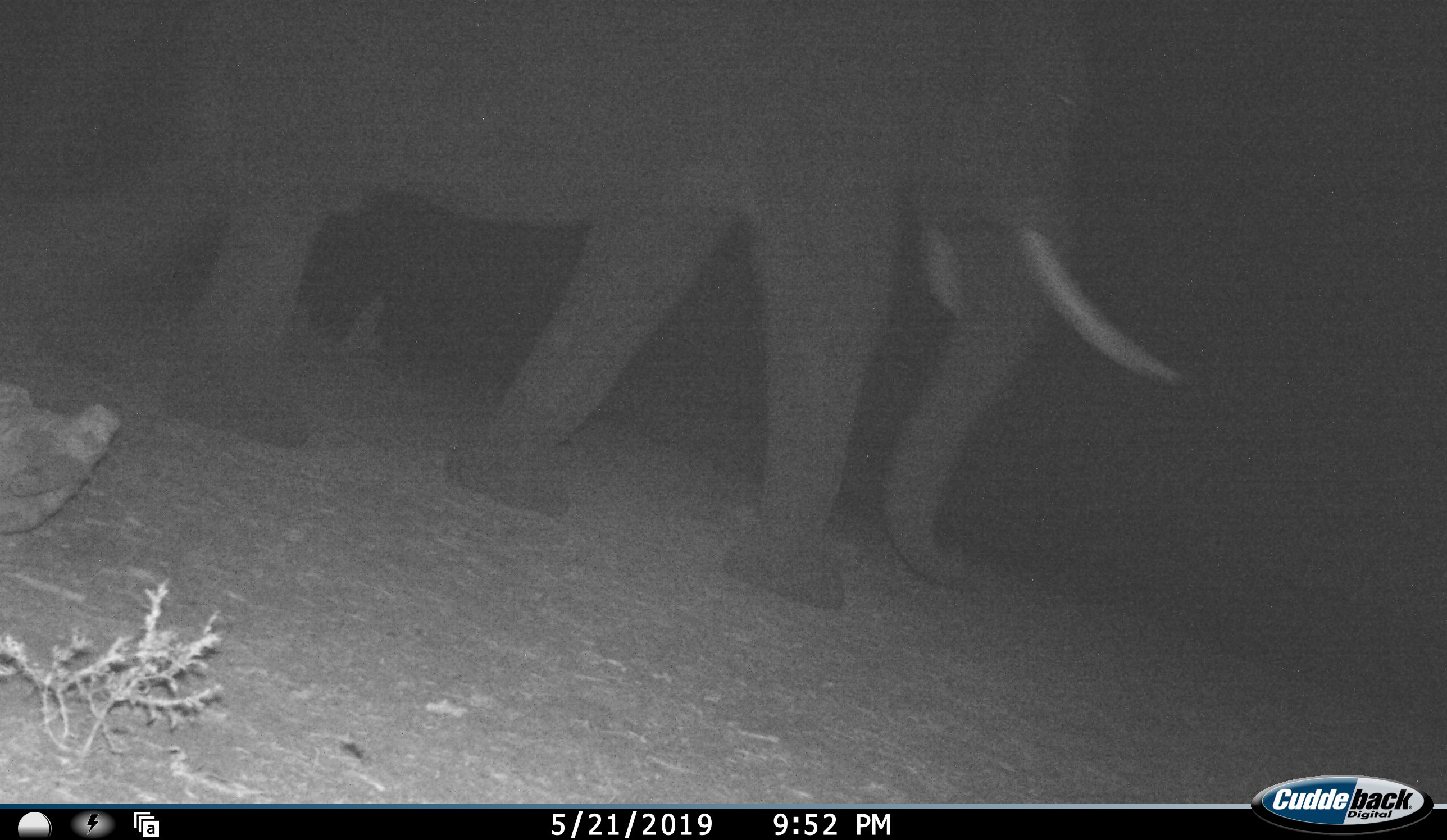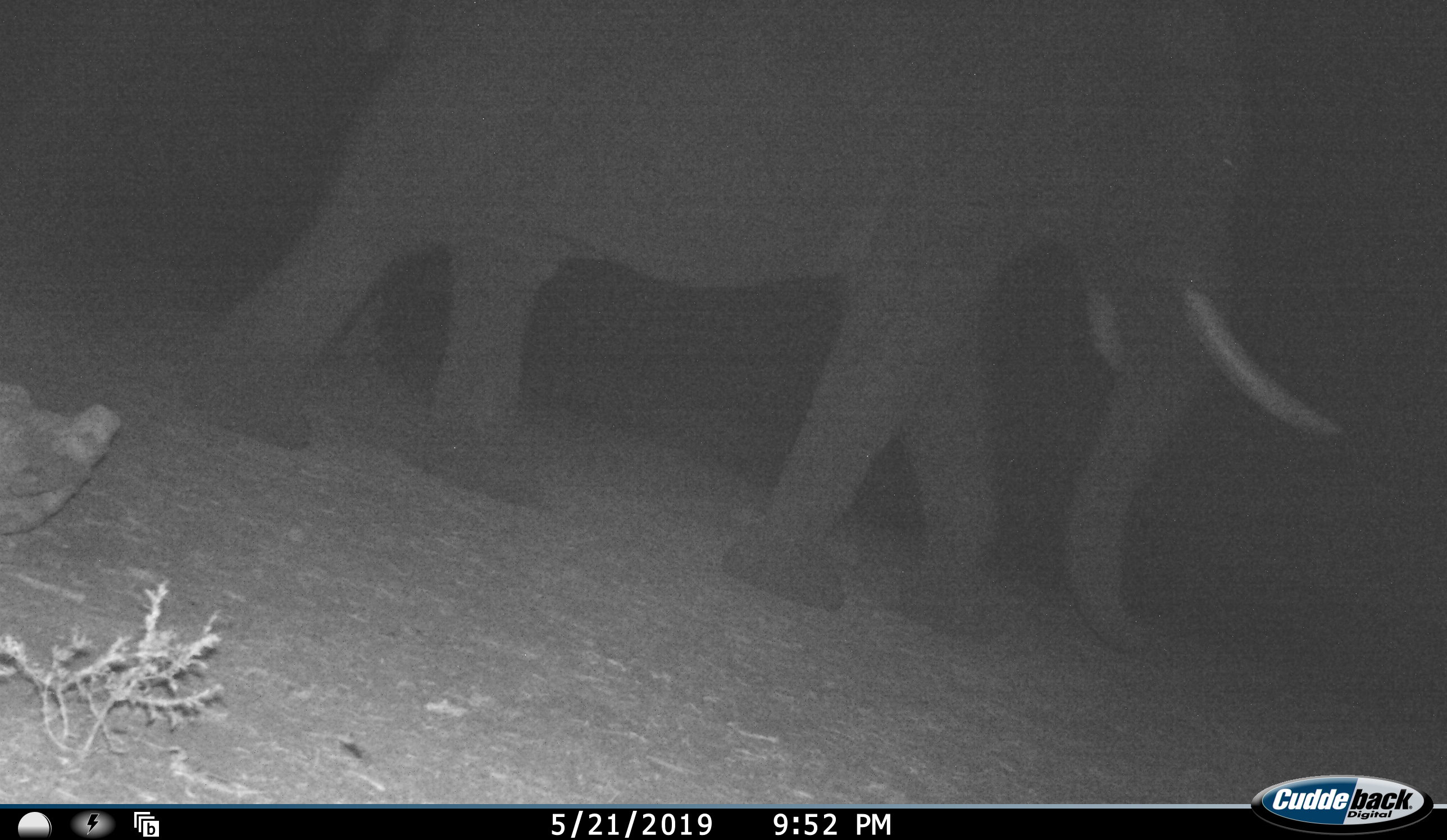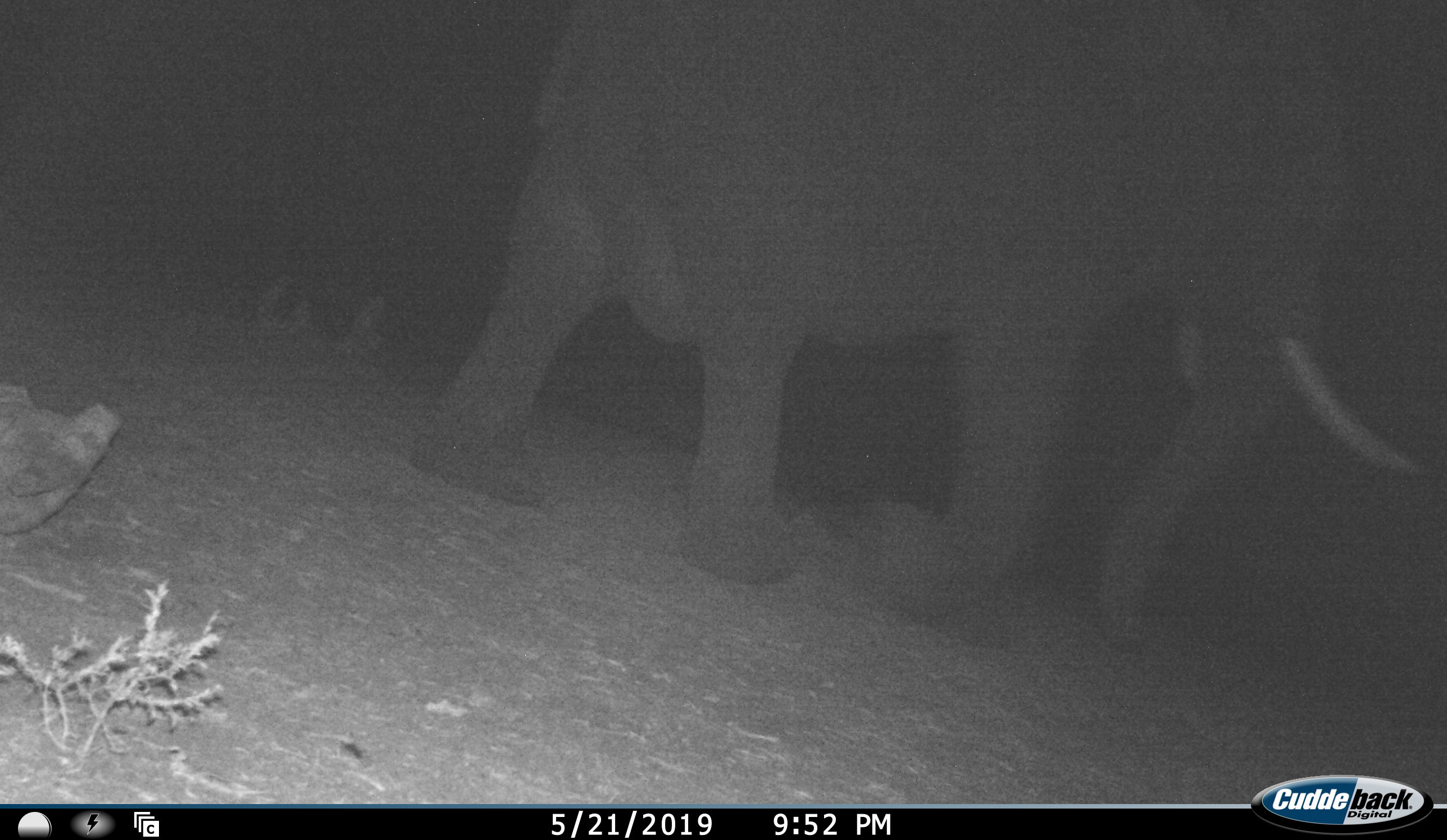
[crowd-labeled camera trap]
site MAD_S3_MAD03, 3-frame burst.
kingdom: Animalia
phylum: Chordata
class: Mammalia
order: Proboscidea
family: Elephantidae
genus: Loxodonta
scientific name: Loxodonta africana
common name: african bush elephant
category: elephant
Elephant (african bush elephant) (Loxodonta africana), count 1. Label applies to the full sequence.